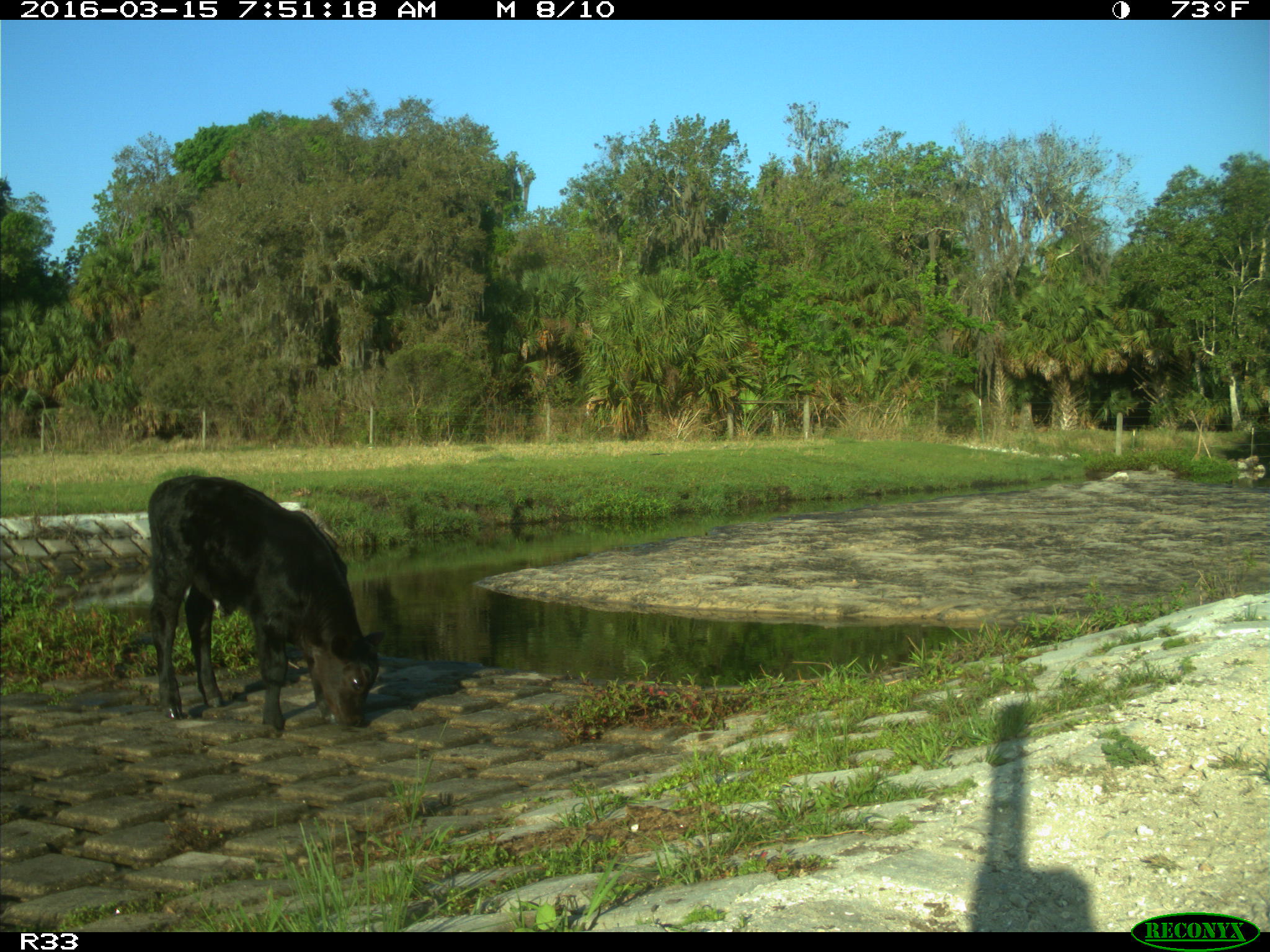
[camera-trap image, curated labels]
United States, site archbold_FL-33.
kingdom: Animalia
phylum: Chordata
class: Mammalia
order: Artiodactyla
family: Bovidae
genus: Bos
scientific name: Bos taurus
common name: domestic cow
Bos taurus (domestic cow).